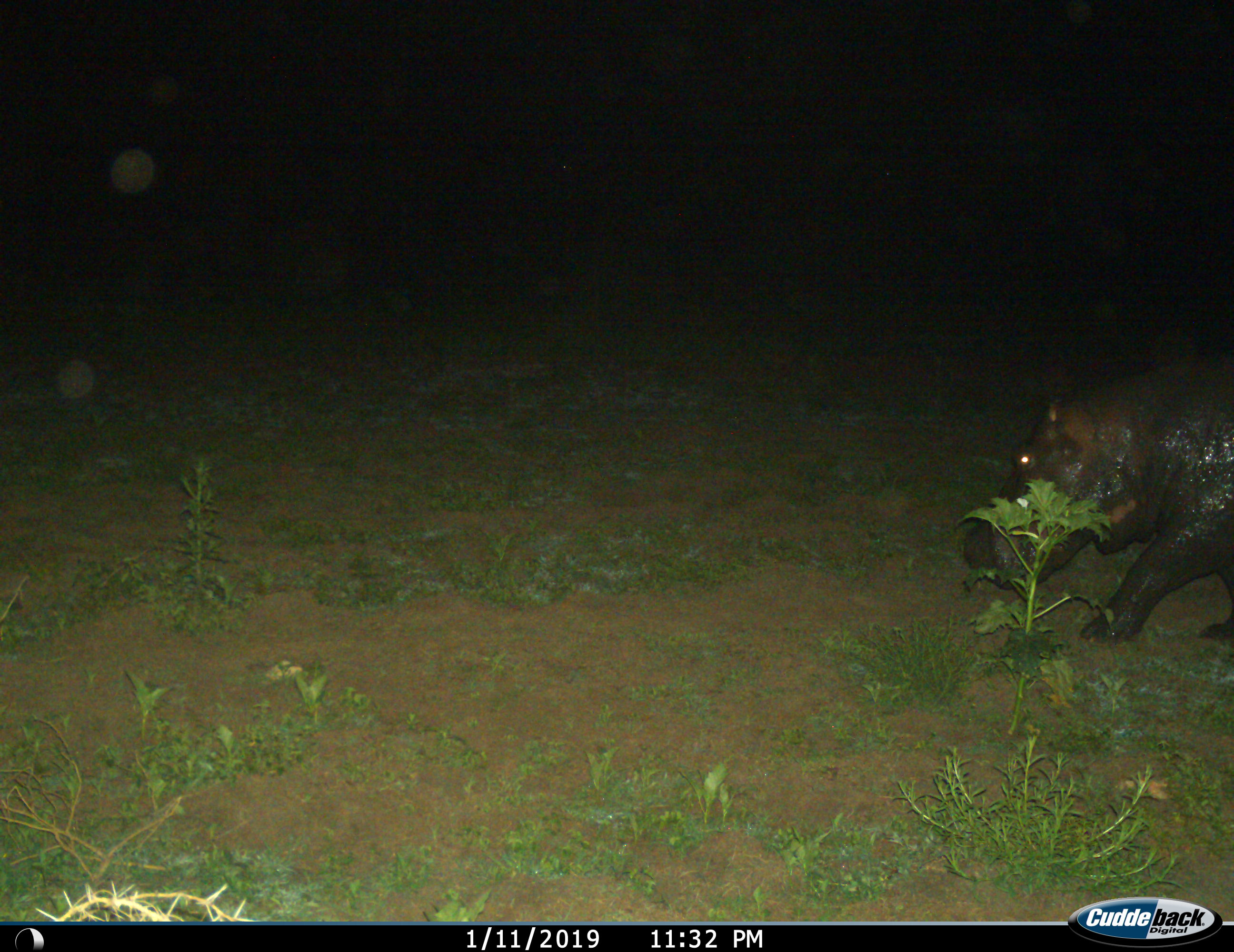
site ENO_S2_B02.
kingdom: Animalia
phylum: Chordata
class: Mammalia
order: Artiodactyla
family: Hippopotamidae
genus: Hippopotamus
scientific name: Hippopotamus amphibius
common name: hippopotamus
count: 1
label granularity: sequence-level